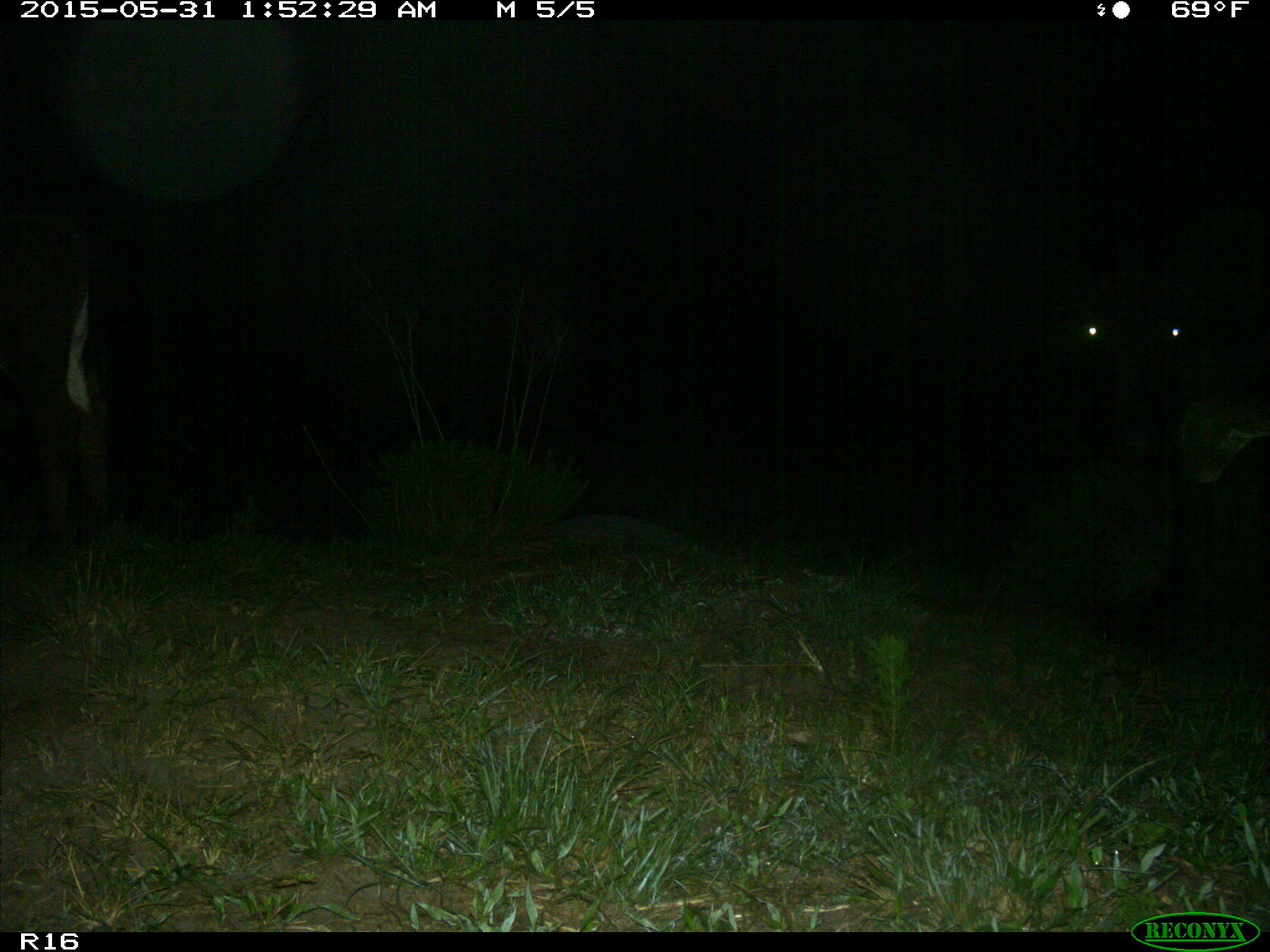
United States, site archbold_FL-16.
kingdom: Animalia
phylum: Chordata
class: Mammalia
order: Artiodactyla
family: Bovidae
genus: Bos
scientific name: Bos taurus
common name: domestic cow